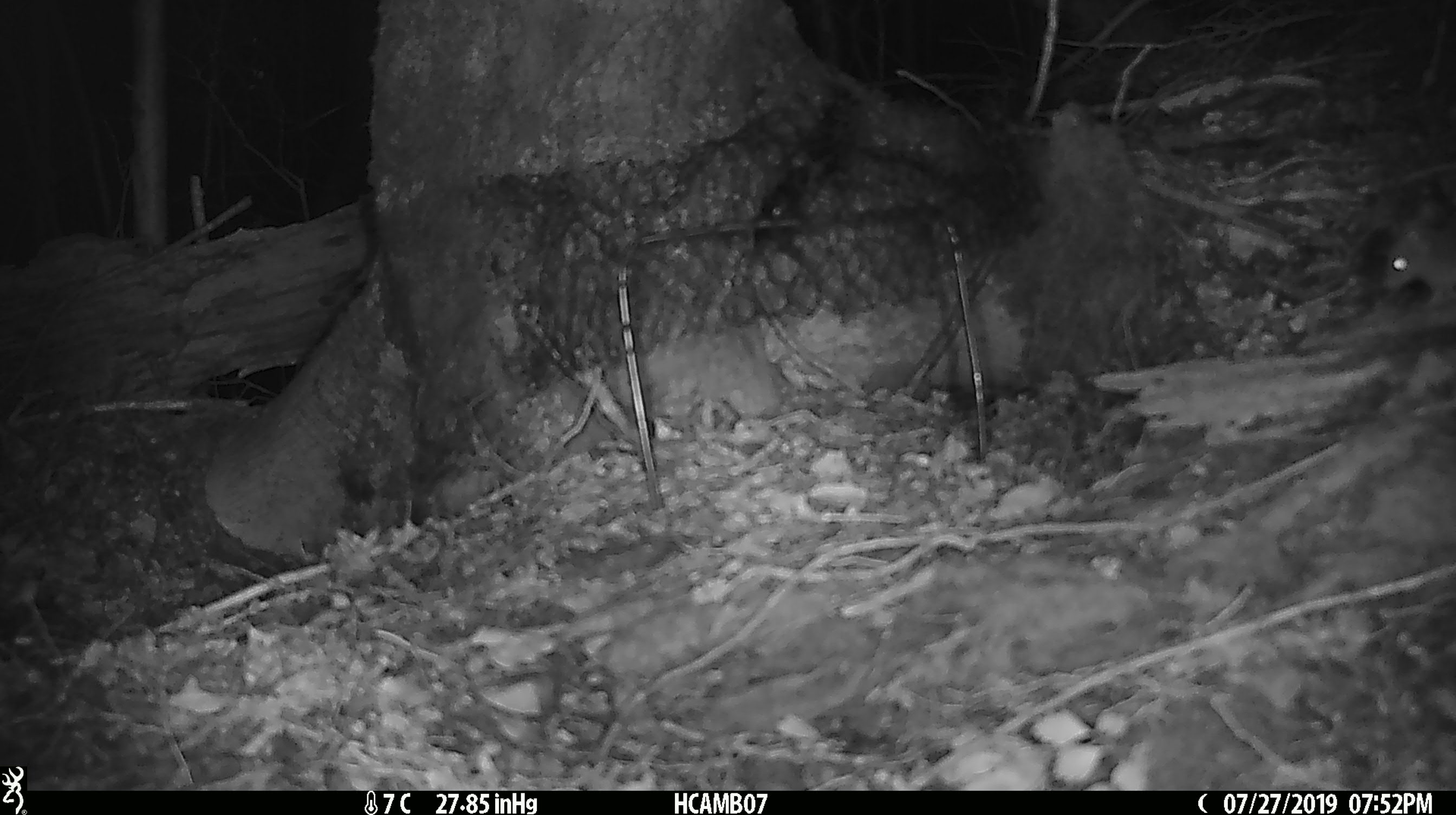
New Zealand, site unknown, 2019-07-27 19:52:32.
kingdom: Animalia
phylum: Chordata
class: Mammalia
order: Rodentia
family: Muridae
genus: Mus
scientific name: Mus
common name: mouse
Mouse (Mus).